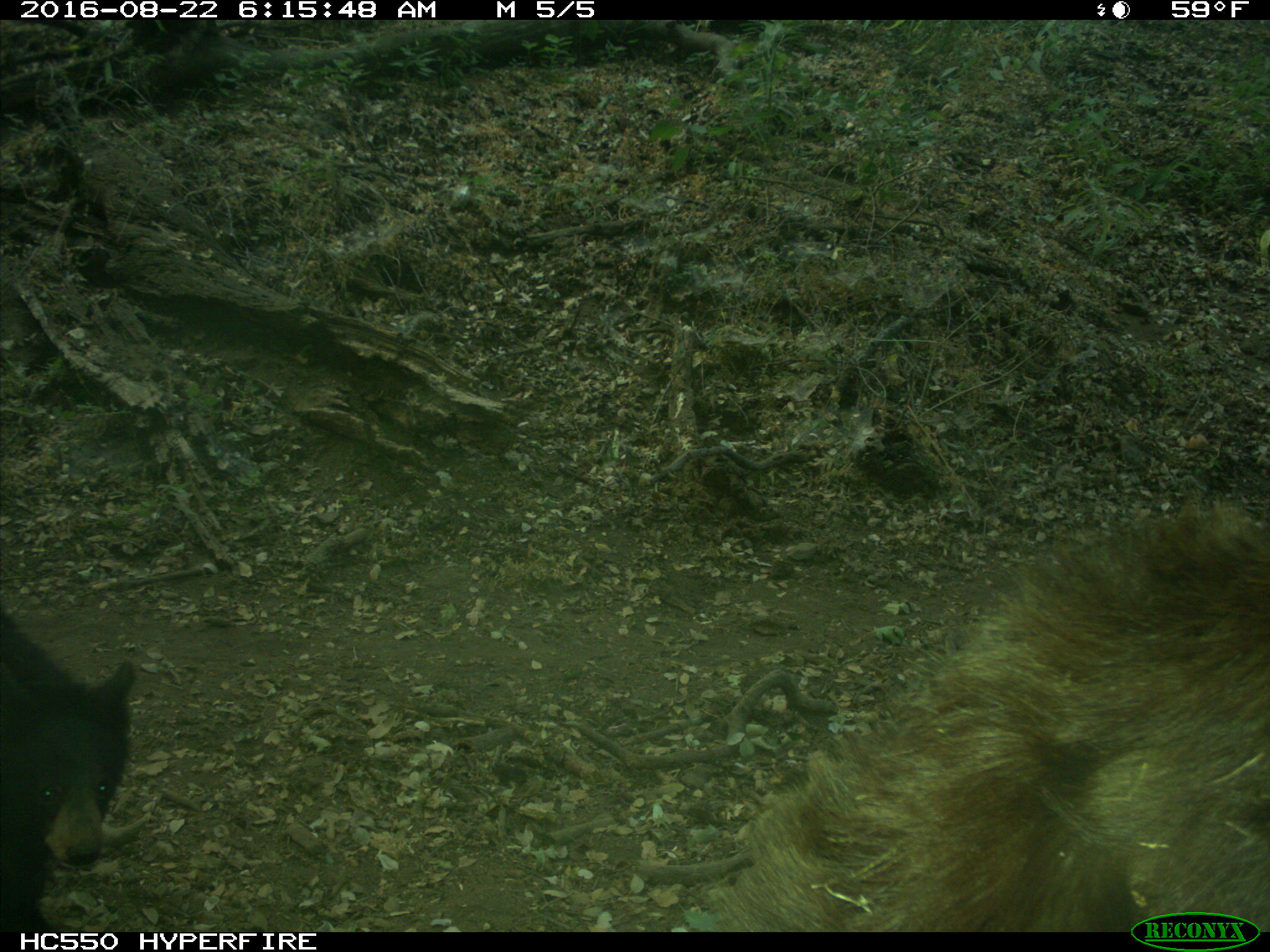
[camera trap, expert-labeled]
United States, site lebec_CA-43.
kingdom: Animalia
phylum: Chordata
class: Mammalia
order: Carnivora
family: Ursidae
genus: Ursus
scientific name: Ursus americanus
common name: american black bear